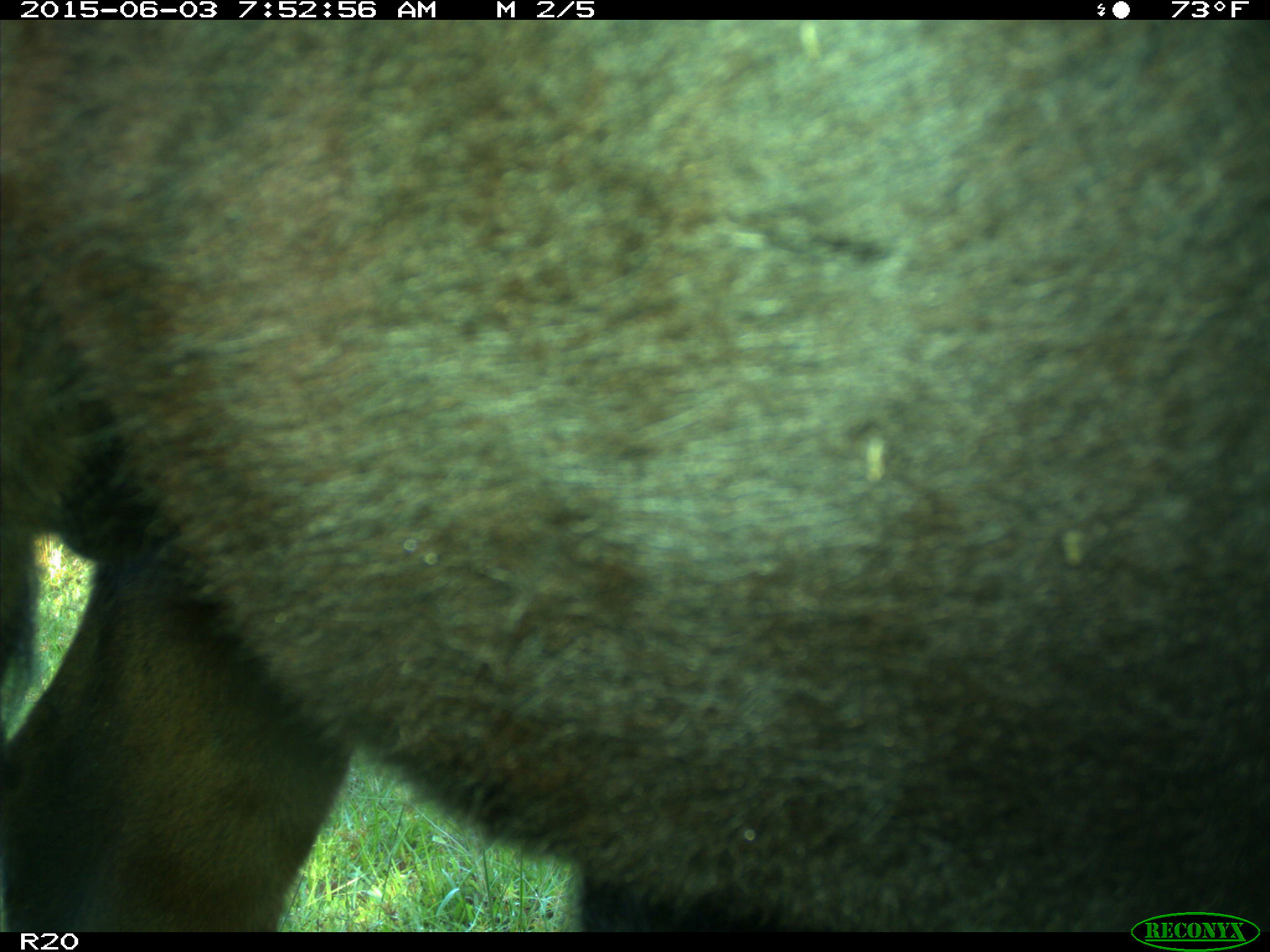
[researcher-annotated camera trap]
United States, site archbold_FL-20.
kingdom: Animalia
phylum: Chordata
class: Mammalia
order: Artiodactyla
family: Bovidae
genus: Bos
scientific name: Bos taurus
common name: domestic cow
Bos taurus (domestic cow).